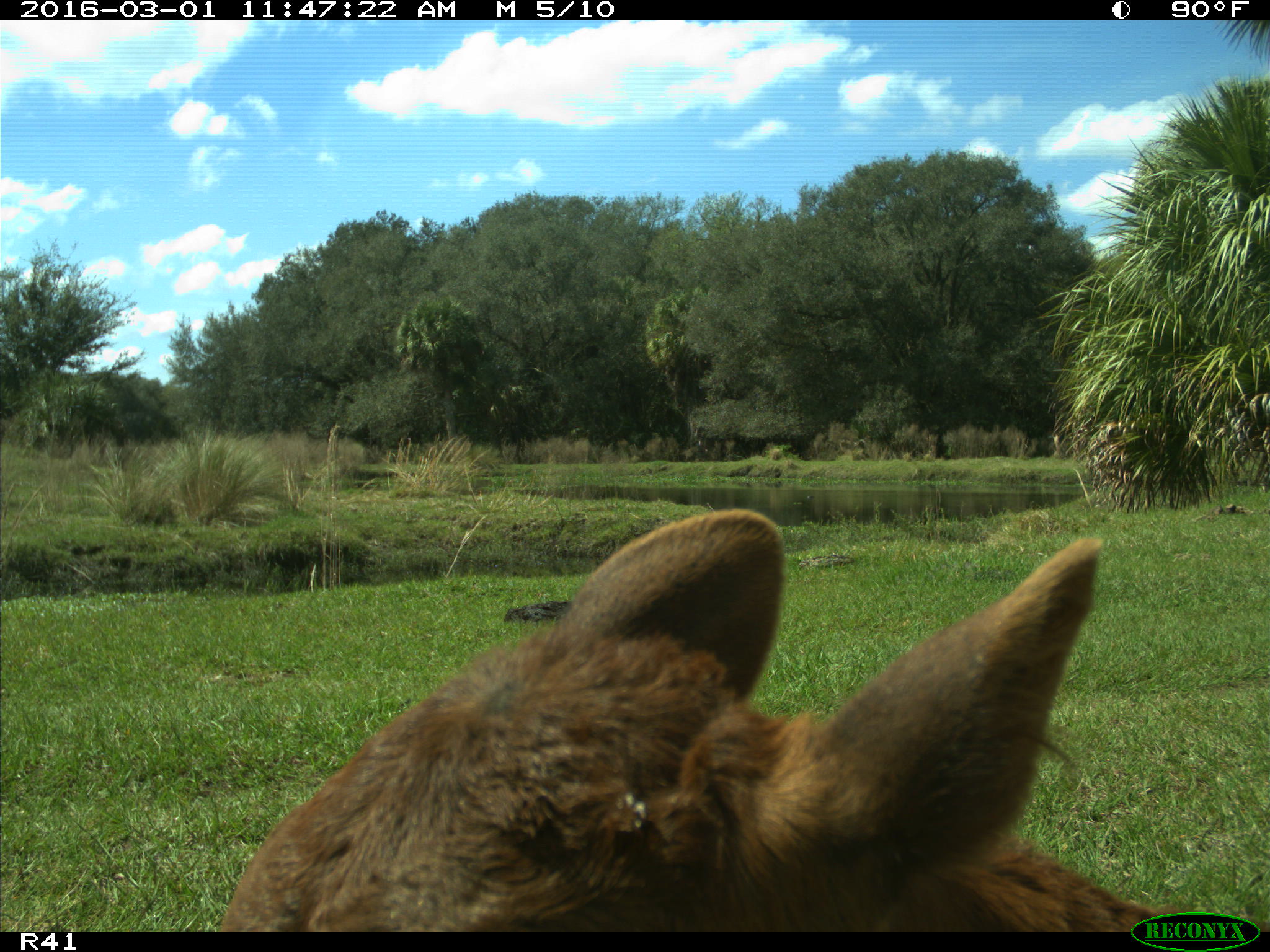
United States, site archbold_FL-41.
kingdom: Animalia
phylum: Chordata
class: Mammalia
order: Artiodactyla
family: Bovidae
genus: Bos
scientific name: Bos taurus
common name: domestic cow